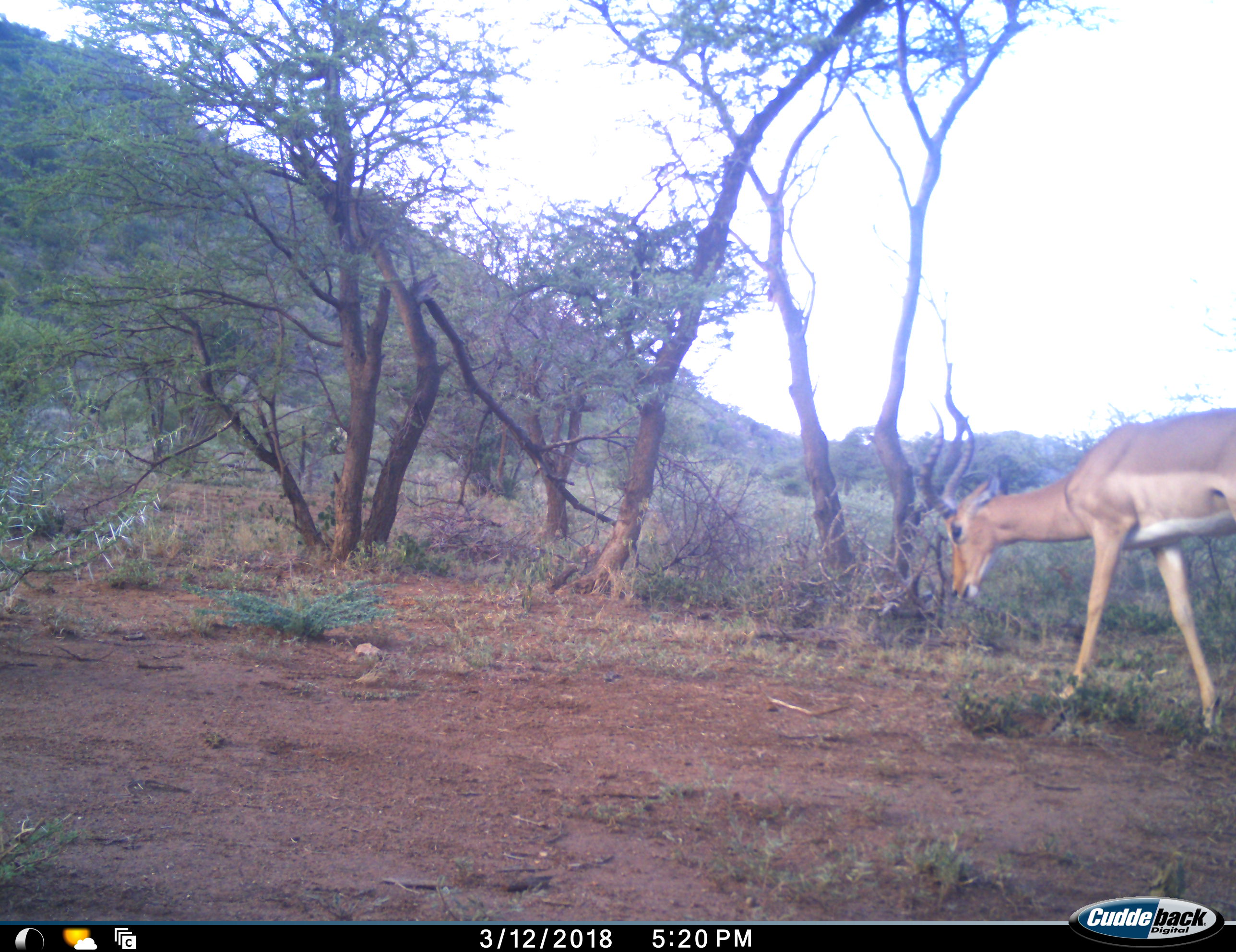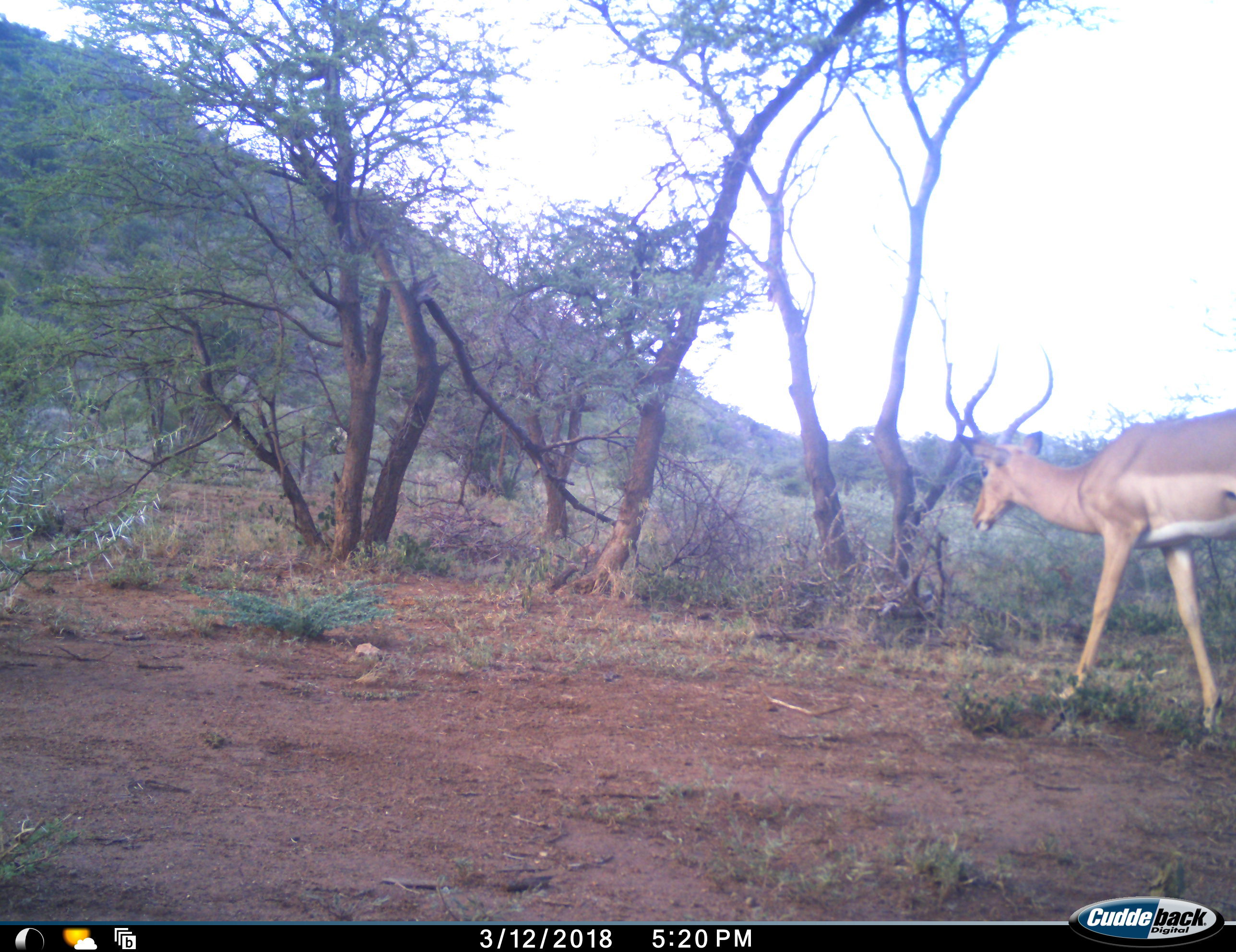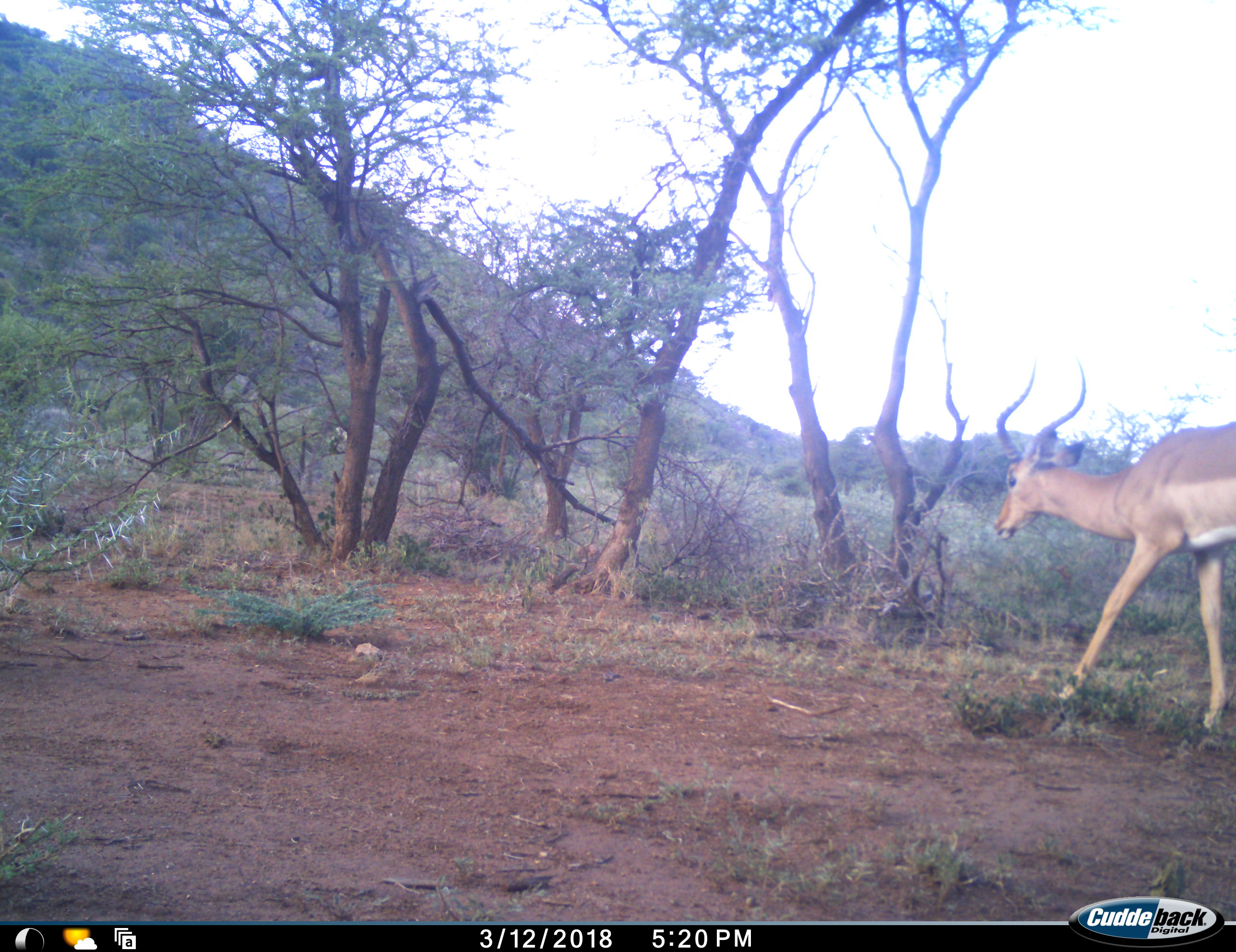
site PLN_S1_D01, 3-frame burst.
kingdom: Animalia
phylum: Chordata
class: Mammalia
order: Artiodactyla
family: Bovidae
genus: Aepyceros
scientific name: Aepyceros melampus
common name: impala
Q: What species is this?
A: Impala (Aepyceros melampus).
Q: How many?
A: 1.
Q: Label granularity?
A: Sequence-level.